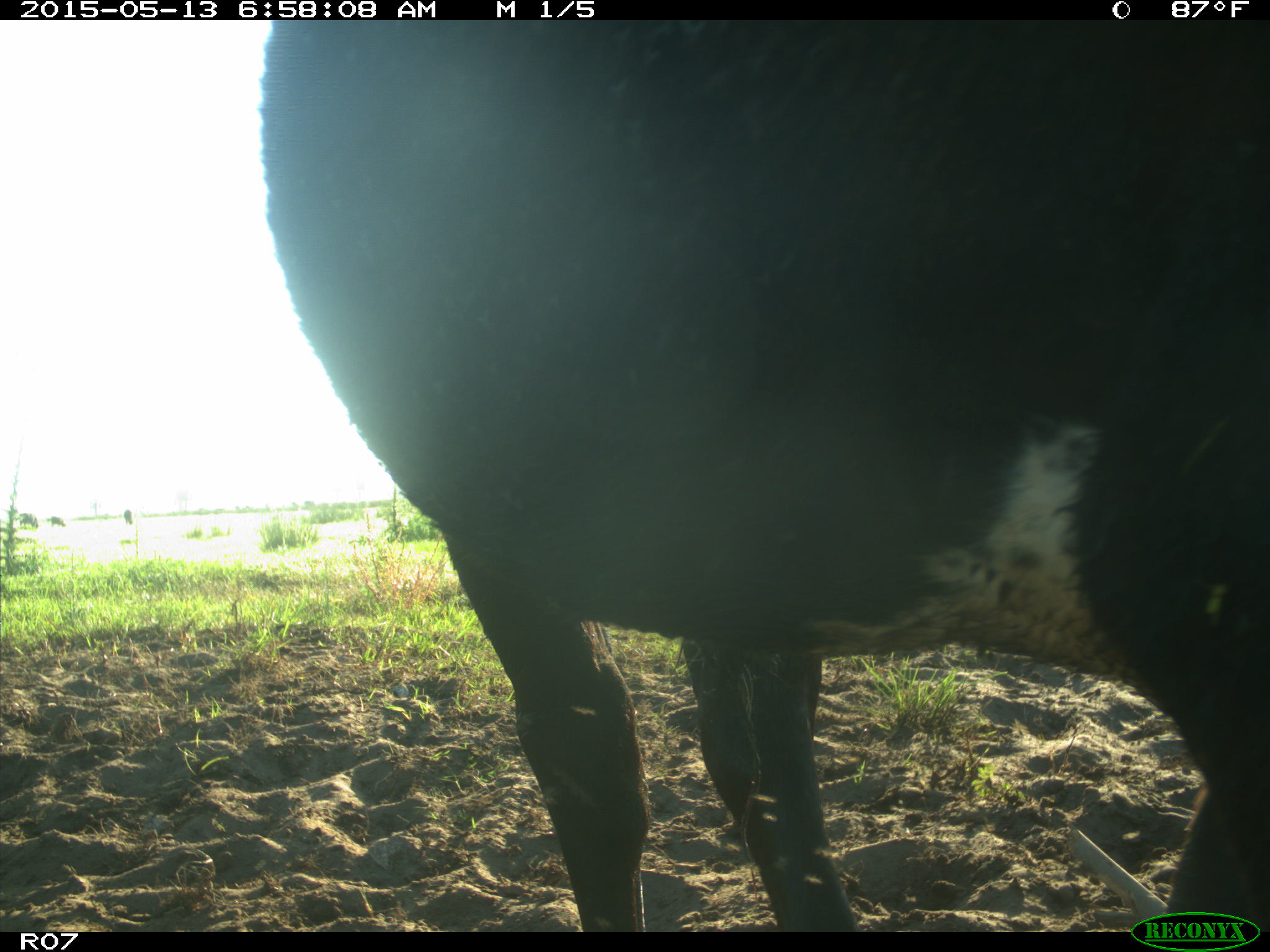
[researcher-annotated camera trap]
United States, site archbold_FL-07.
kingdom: Animalia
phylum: Chordata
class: Mammalia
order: Artiodactyla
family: Bovidae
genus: Bos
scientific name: Bos taurus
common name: domestic cow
Bos taurus (domestic cow).